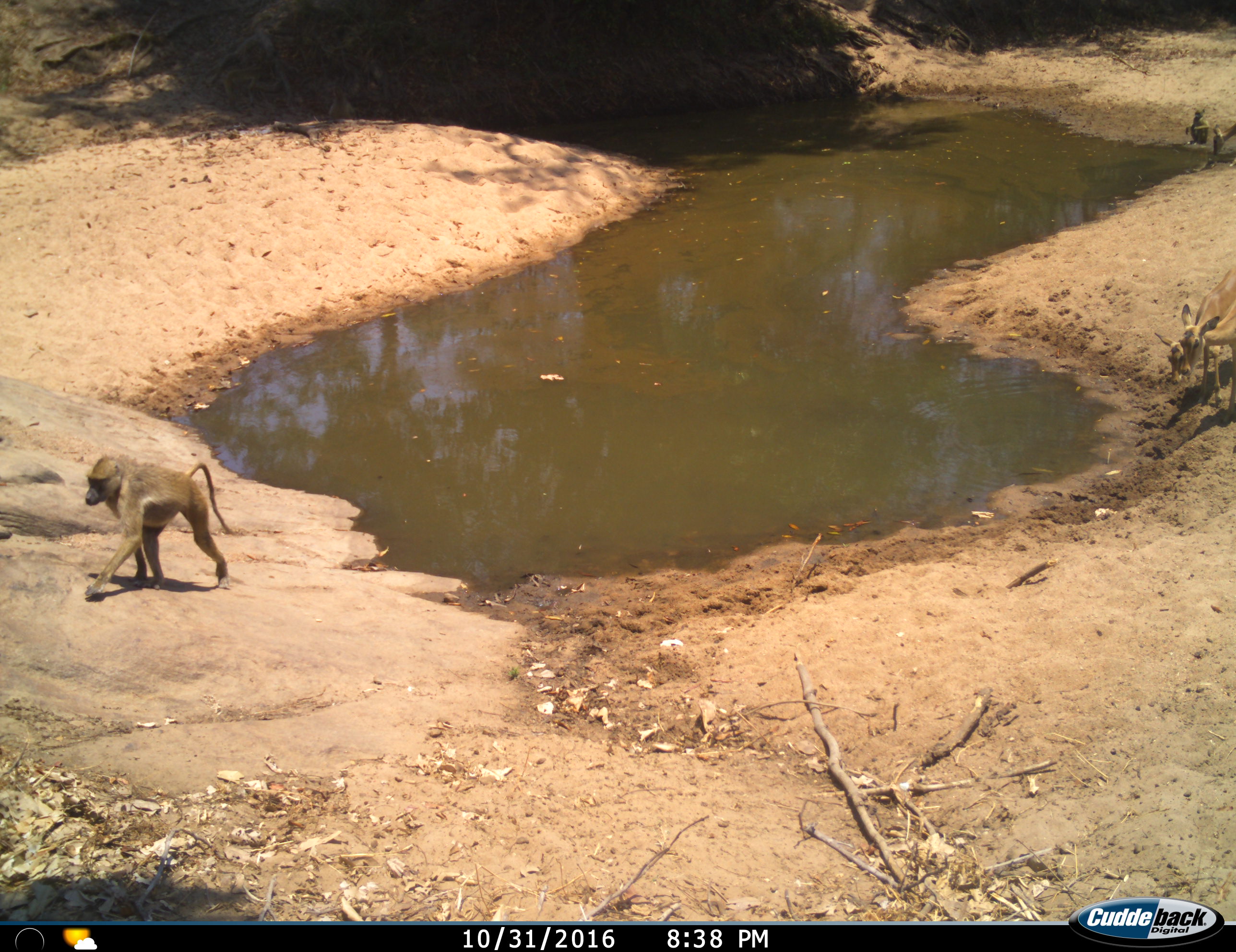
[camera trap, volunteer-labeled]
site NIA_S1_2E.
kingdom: Animalia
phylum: Chordata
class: Mammalia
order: Primates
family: Cercopithecidae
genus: Papio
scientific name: Papio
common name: baboon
Baboon (Papio), count 2. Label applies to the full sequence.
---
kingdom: Animalia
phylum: Chordata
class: Mammalia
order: Artiodactyla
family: Bovidae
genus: Aepyceros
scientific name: Aepyceros melampus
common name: impala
Impala (Aepyceros melampus), count 3. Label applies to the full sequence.